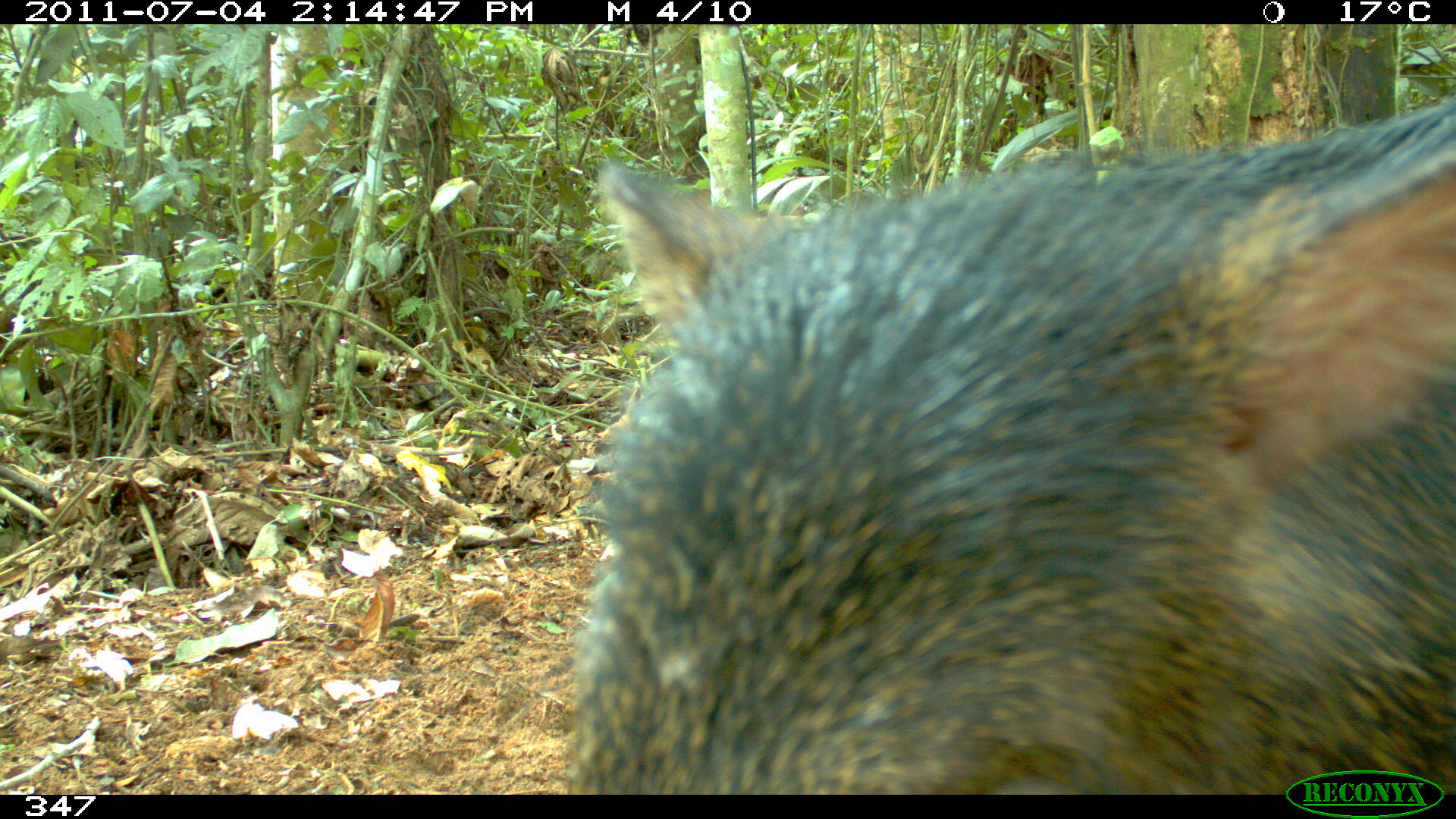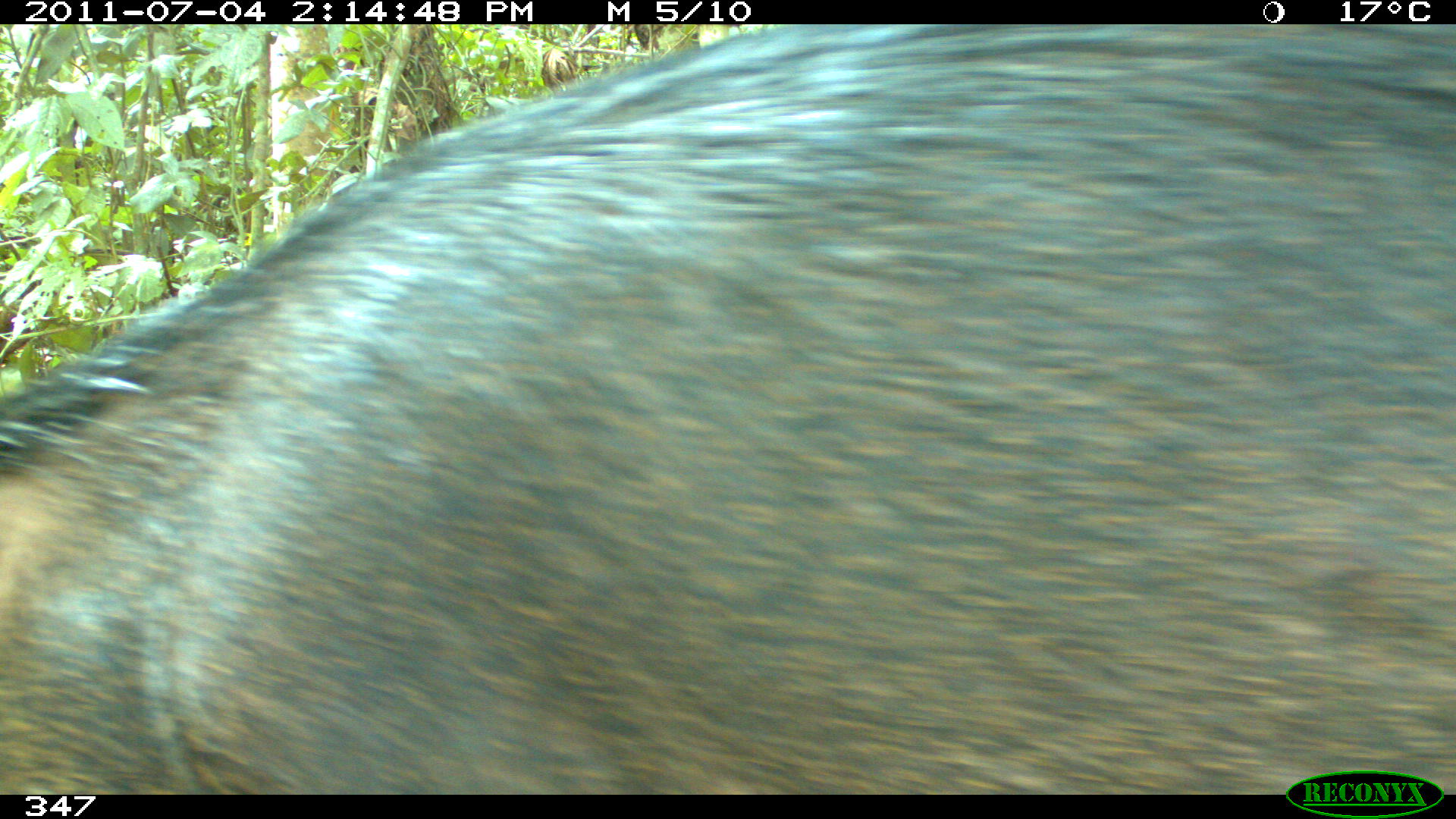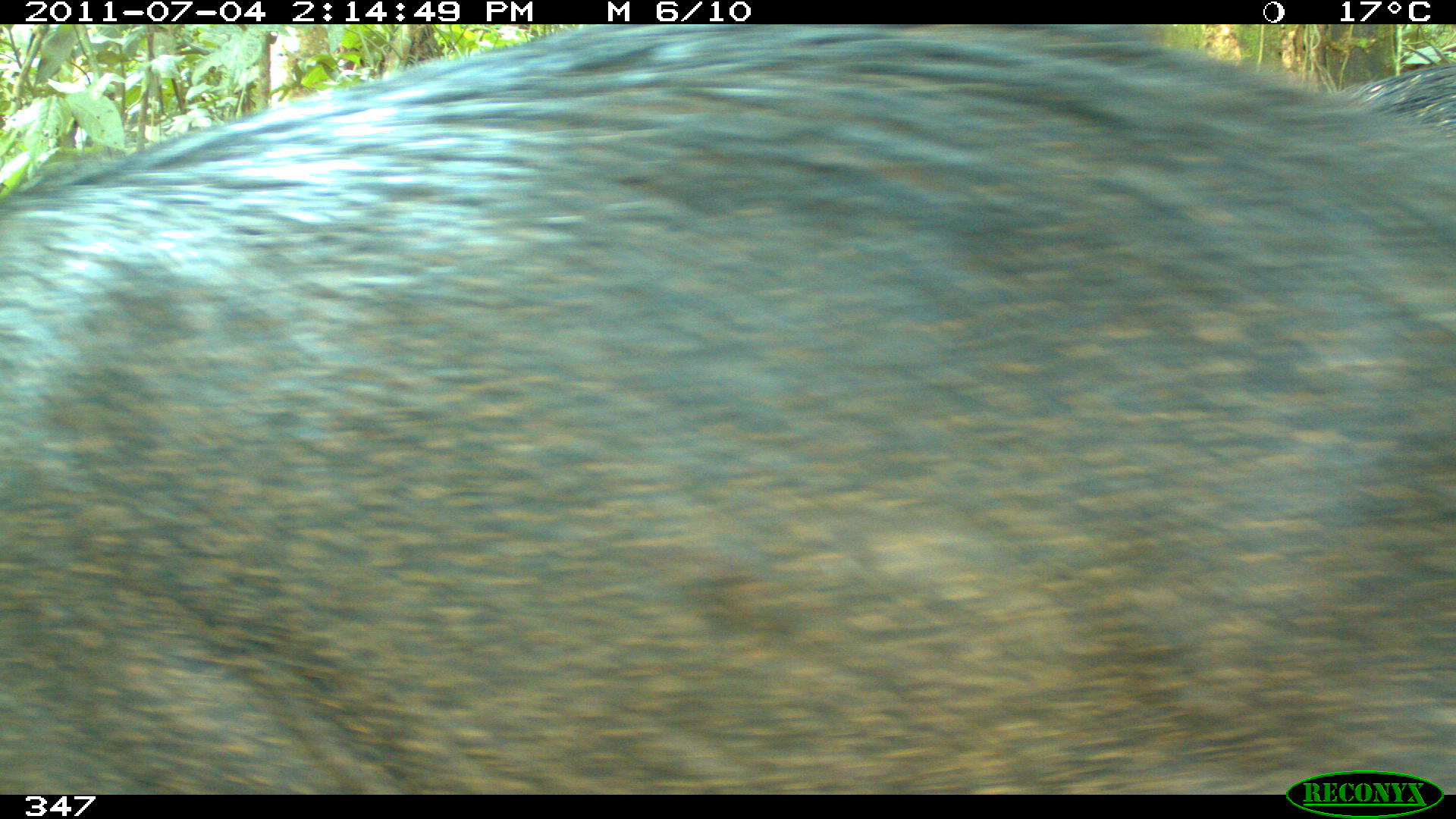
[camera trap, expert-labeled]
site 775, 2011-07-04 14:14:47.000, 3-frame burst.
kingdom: Animalia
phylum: Chordata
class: Mammalia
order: Artiodactyla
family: Tayassuidae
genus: Tayassu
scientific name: Tayassu pecari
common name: white-lipped peccary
Tayassu pecari (white-lipped peccary).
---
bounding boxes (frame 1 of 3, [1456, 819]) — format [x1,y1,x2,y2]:
tayassu pecari: [558,90,1456,792]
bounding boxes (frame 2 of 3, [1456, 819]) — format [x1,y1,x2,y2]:
tayassu pecari: [1,24,1456,791]